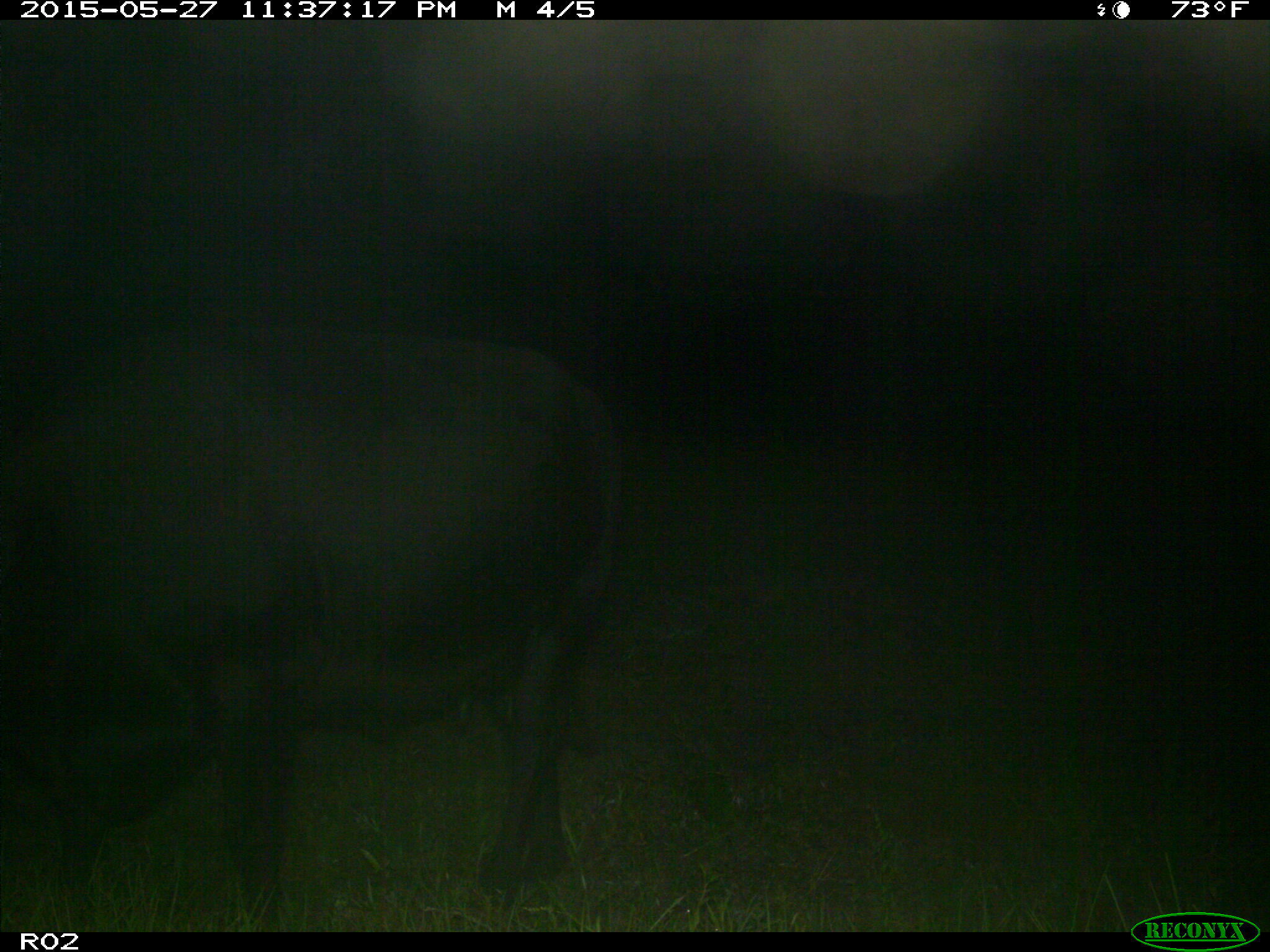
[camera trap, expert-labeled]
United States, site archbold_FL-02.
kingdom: Animalia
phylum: Chordata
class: Mammalia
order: Artiodactyla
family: Bovidae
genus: Bos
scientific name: Bos taurus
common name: domestic cow